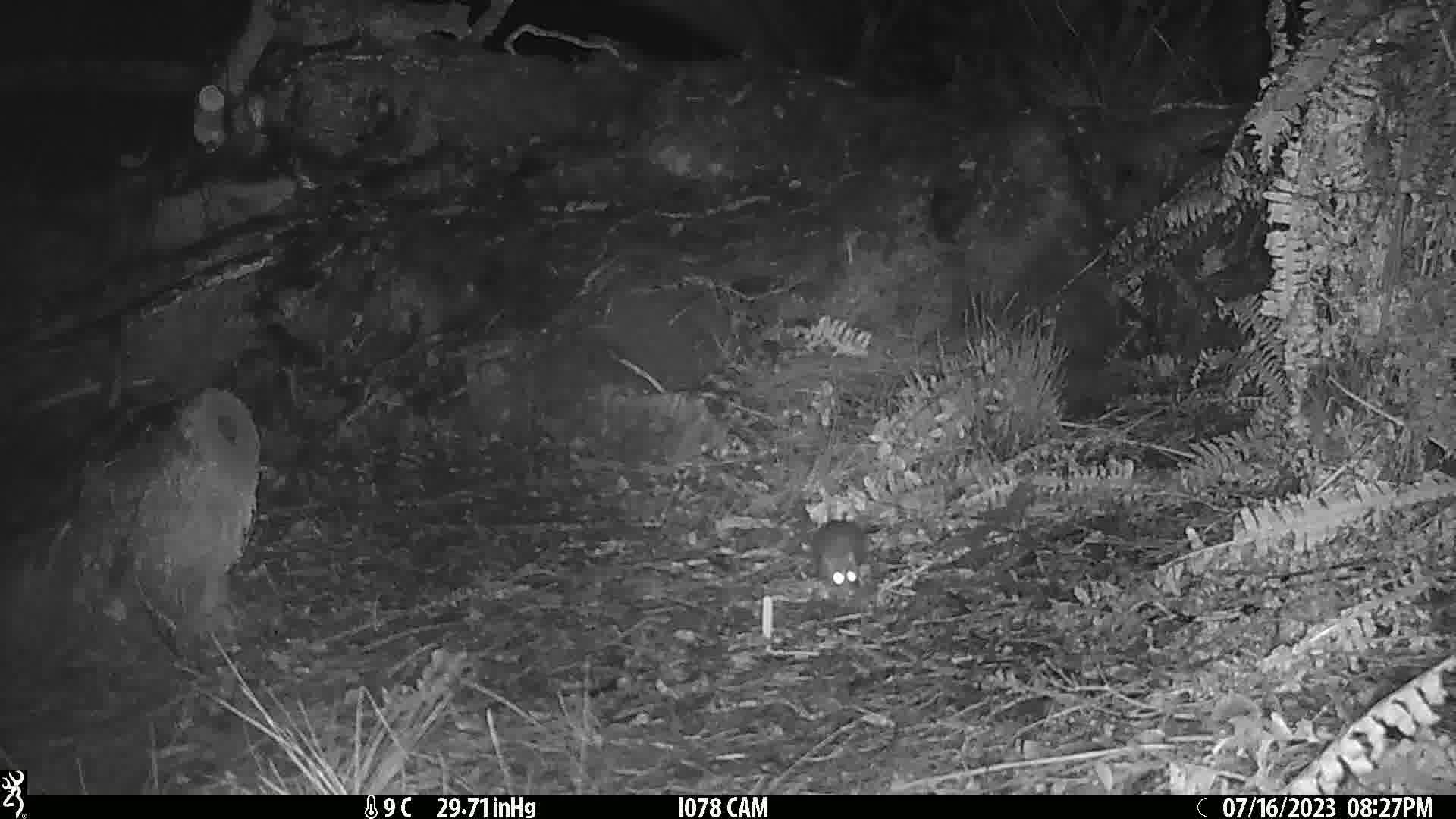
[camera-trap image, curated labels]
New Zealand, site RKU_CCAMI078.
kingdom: Animalia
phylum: Chordata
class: Mammalia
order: Rodentia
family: Muridae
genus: Rattus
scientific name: Rattus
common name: rat